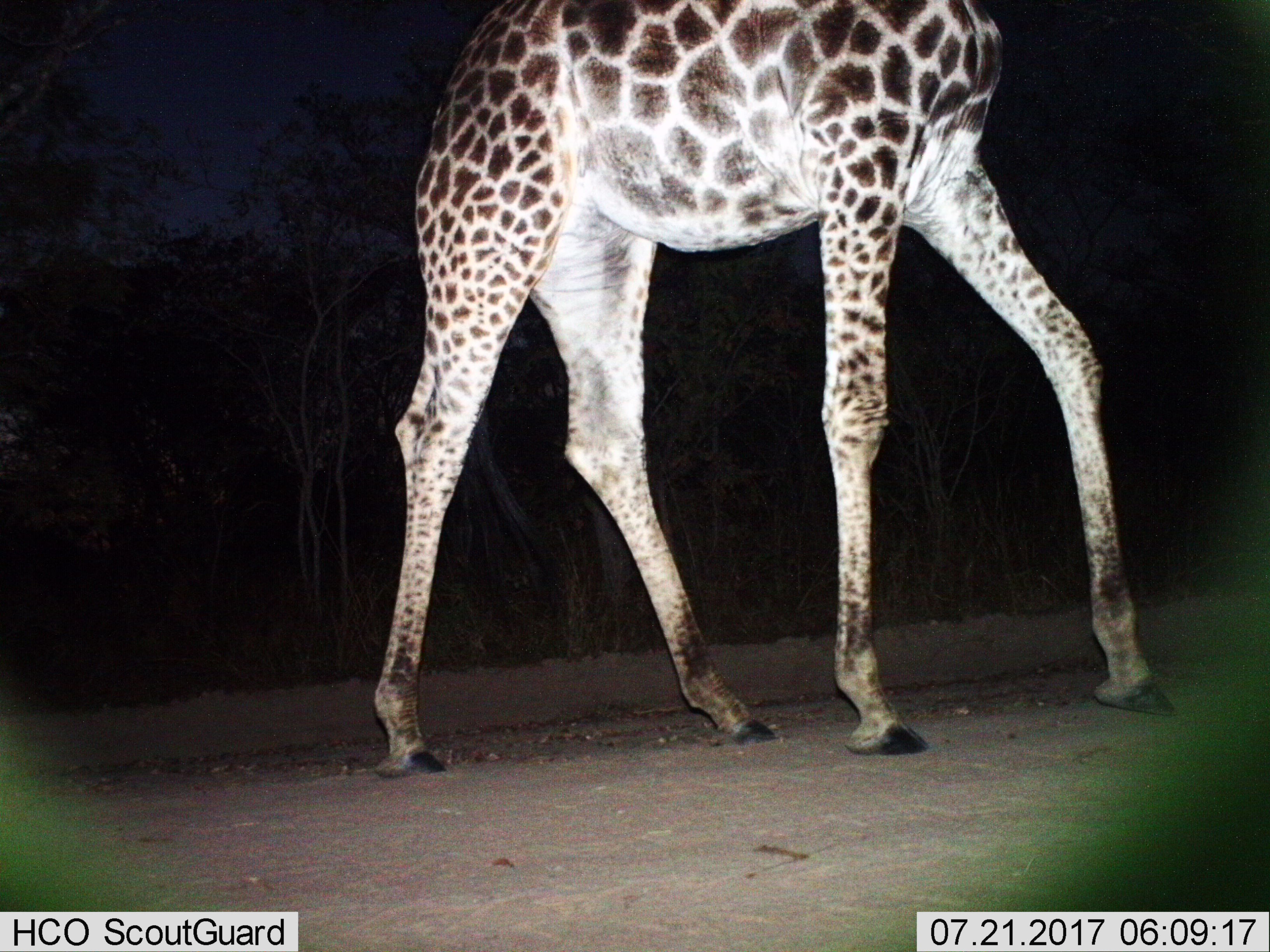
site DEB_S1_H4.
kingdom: Animalia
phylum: Chordata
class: Mammalia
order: Artiodactyla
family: Giraffidae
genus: Giraffa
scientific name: Giraffa camelopardalis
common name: giraffe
Giraffe (Giraffa camelopardalis), count 1. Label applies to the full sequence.